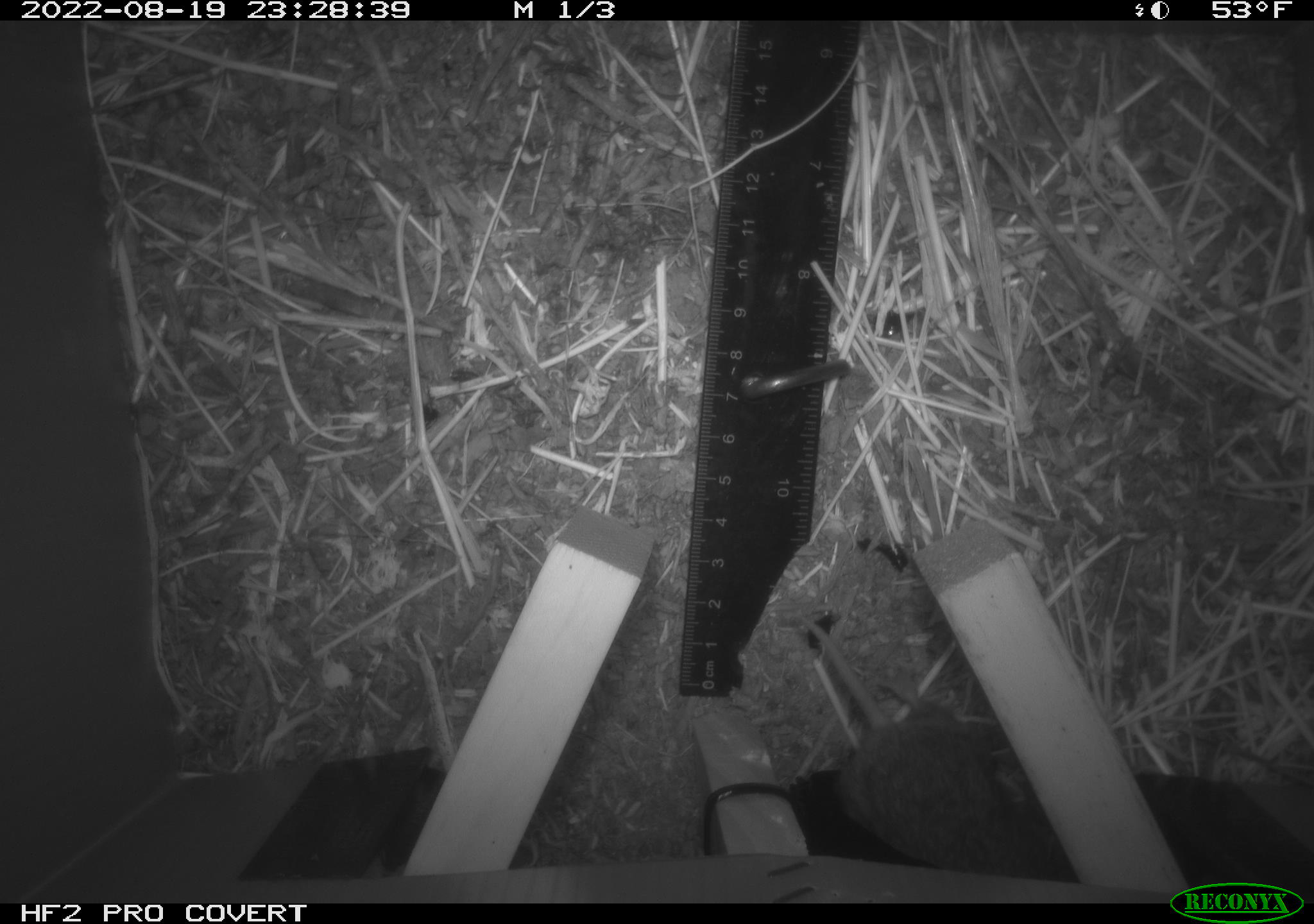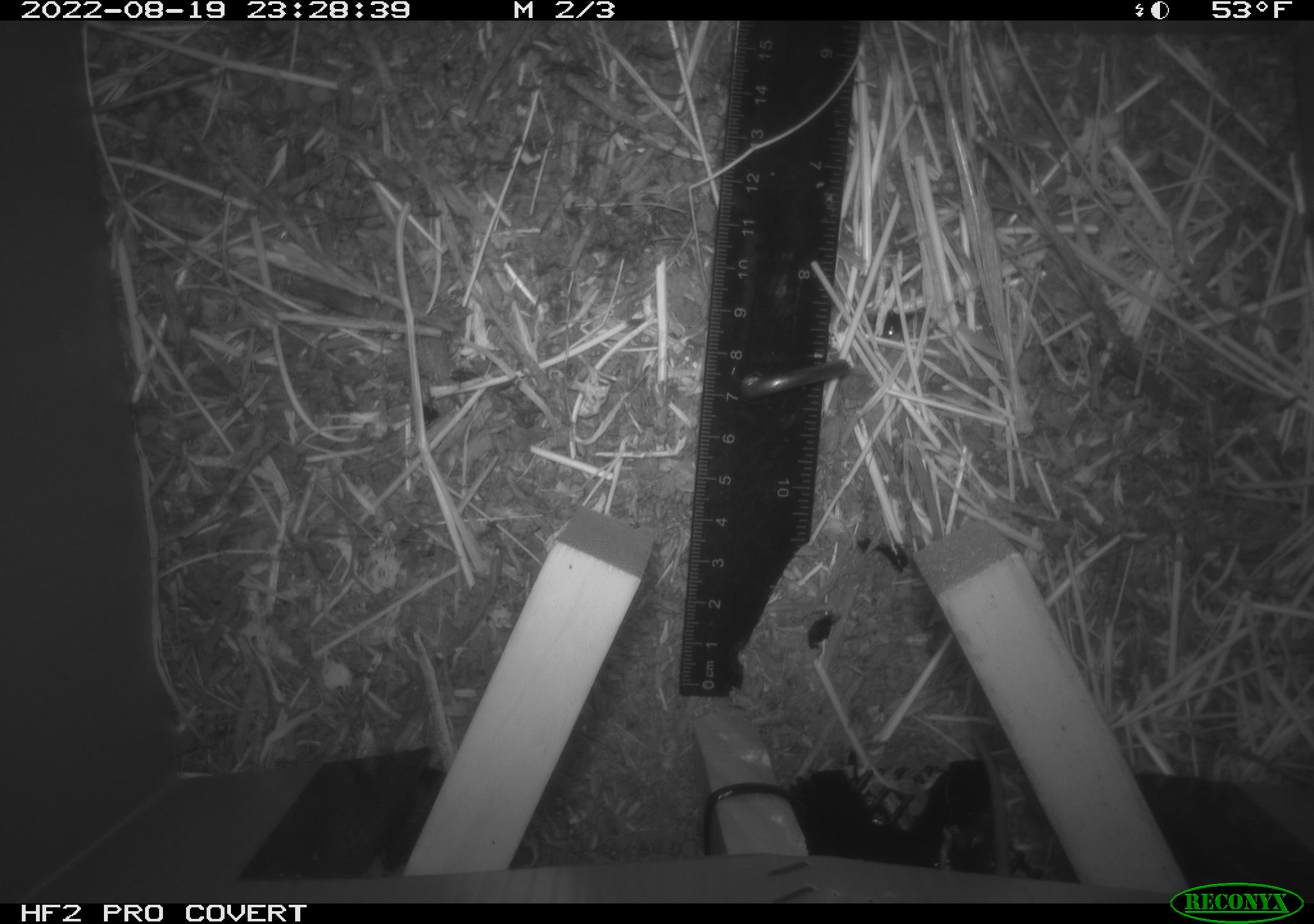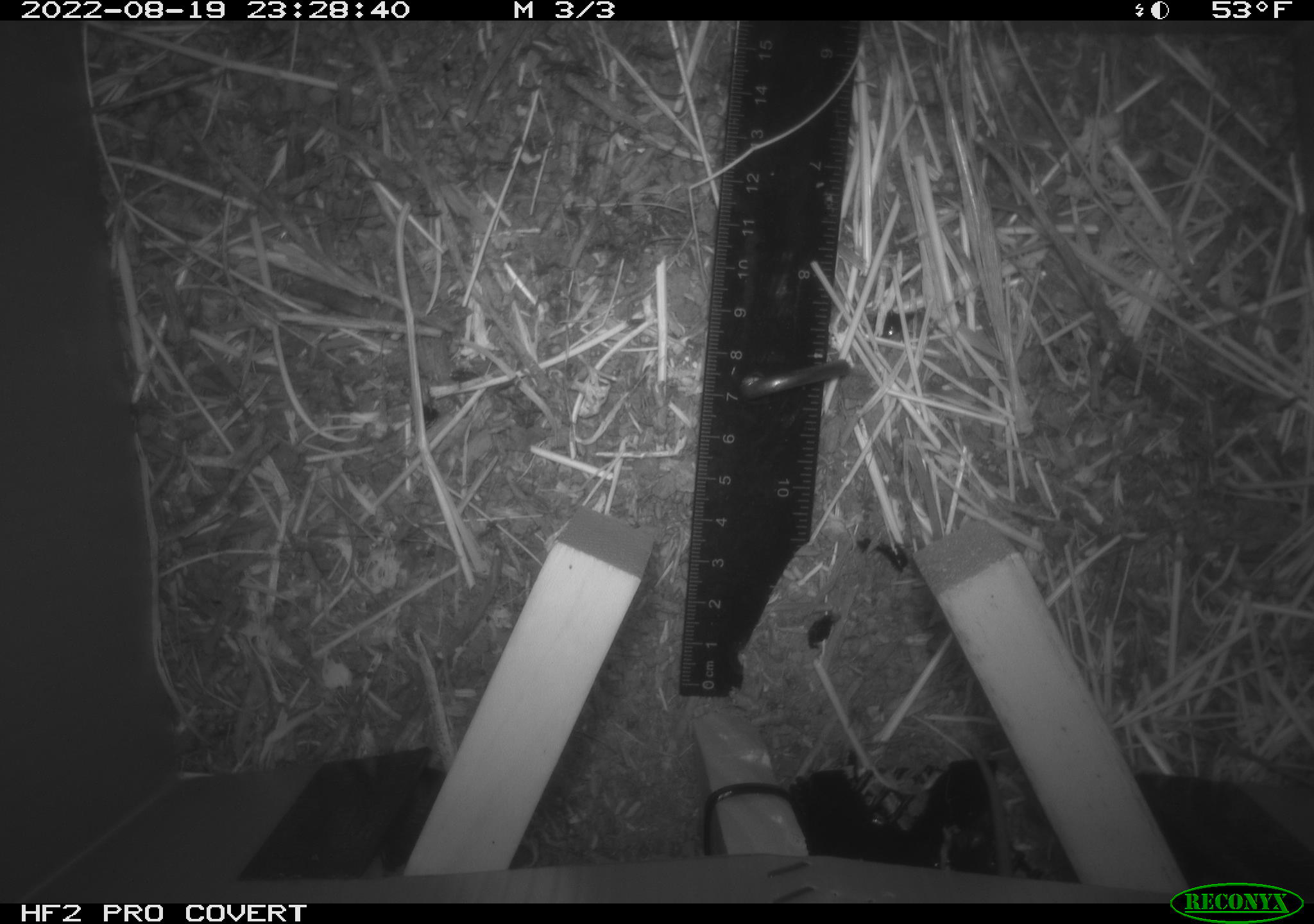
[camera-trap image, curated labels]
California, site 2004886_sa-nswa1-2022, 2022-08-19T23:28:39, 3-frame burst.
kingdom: Animalia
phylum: Chordata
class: Mammalia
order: Rodentia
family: Cricetidae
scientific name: Cricetidae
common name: hamsters, voles, lemmings, and allies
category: cricetidae family